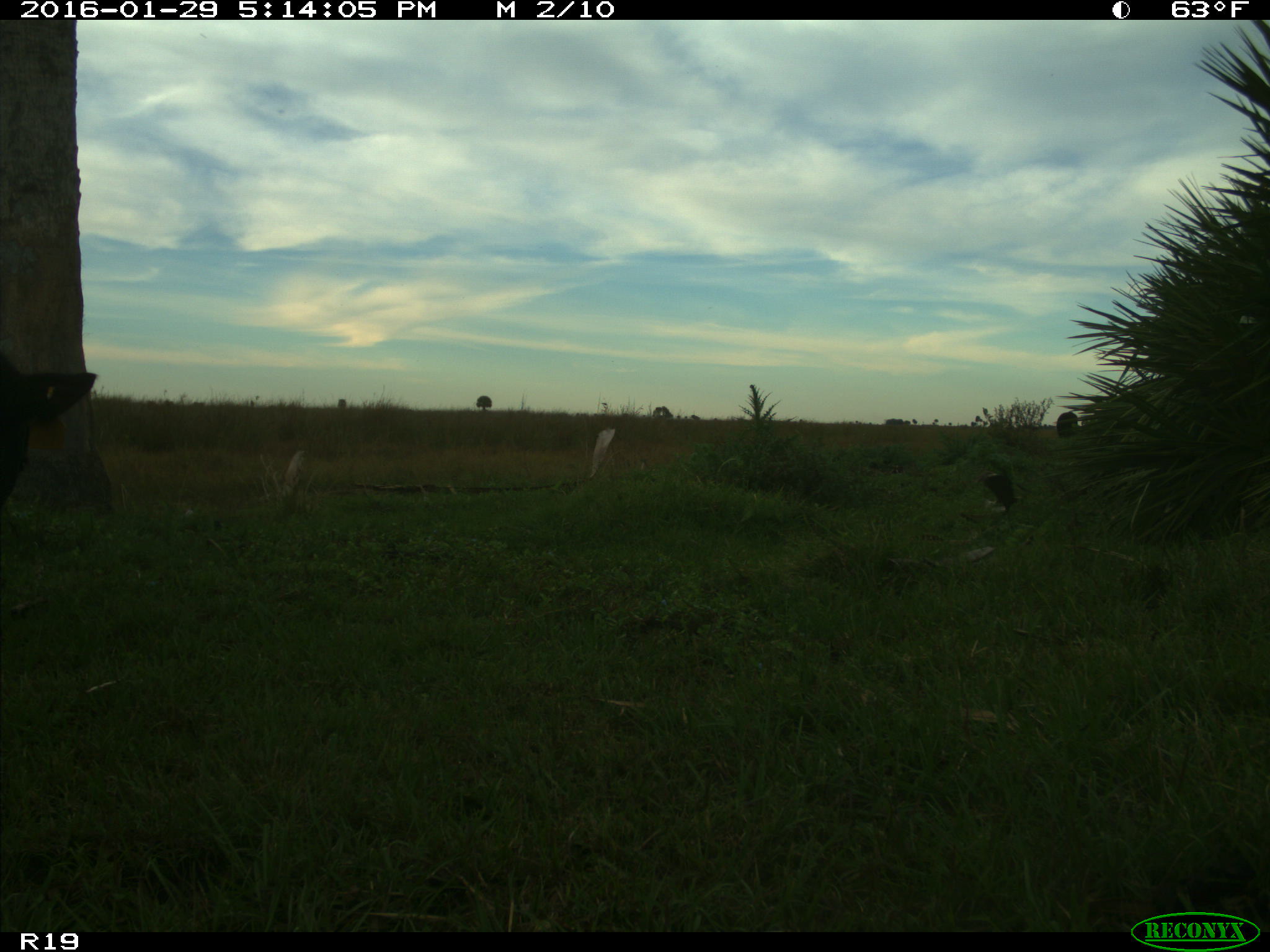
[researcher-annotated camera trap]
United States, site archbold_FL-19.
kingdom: Animalia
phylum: Chordata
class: Mammalia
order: Artiodactyla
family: Bovidae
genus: Bos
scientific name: Bos taurus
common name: domestic cow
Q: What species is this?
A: Bos taurus (domestic cow).